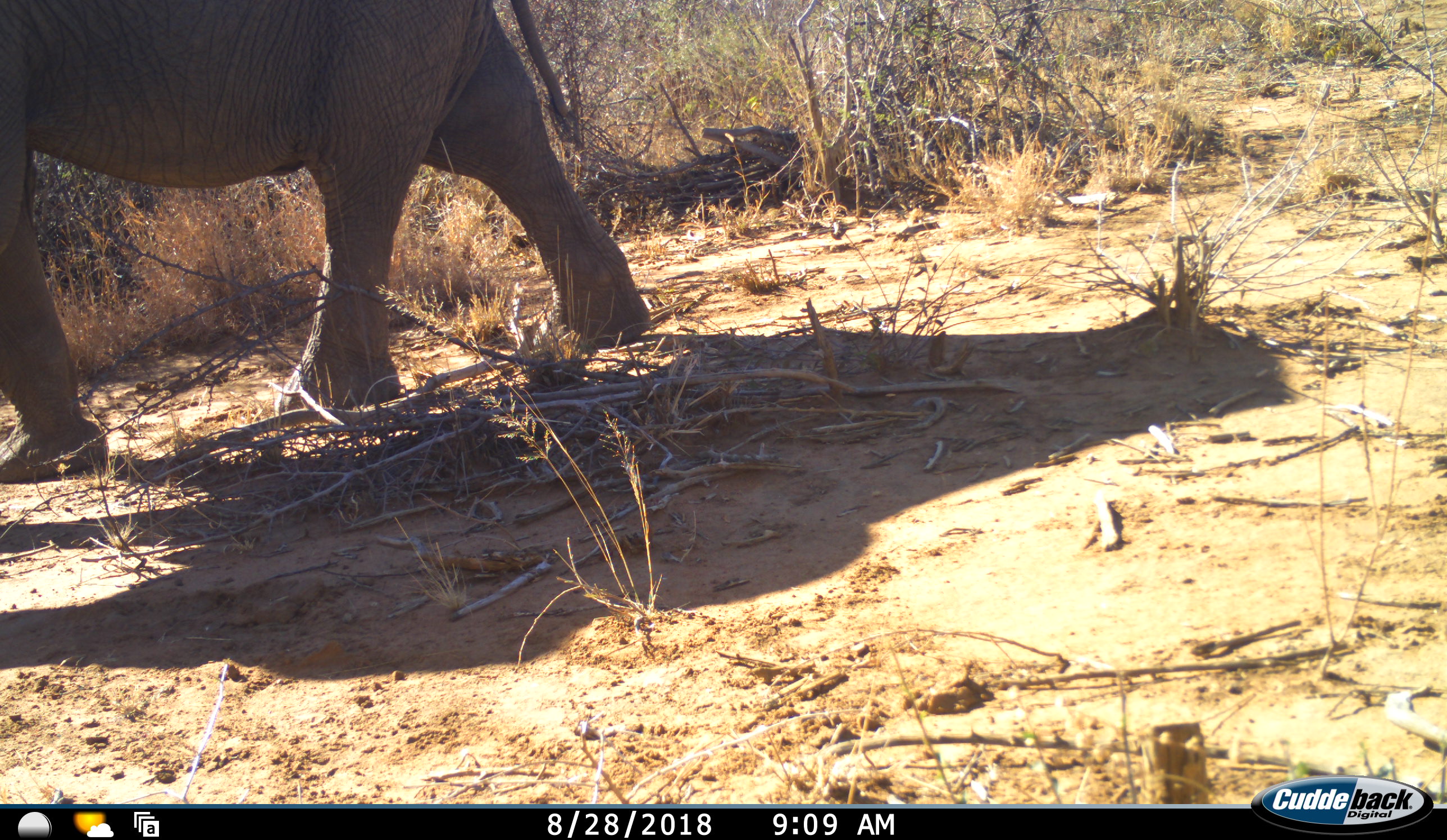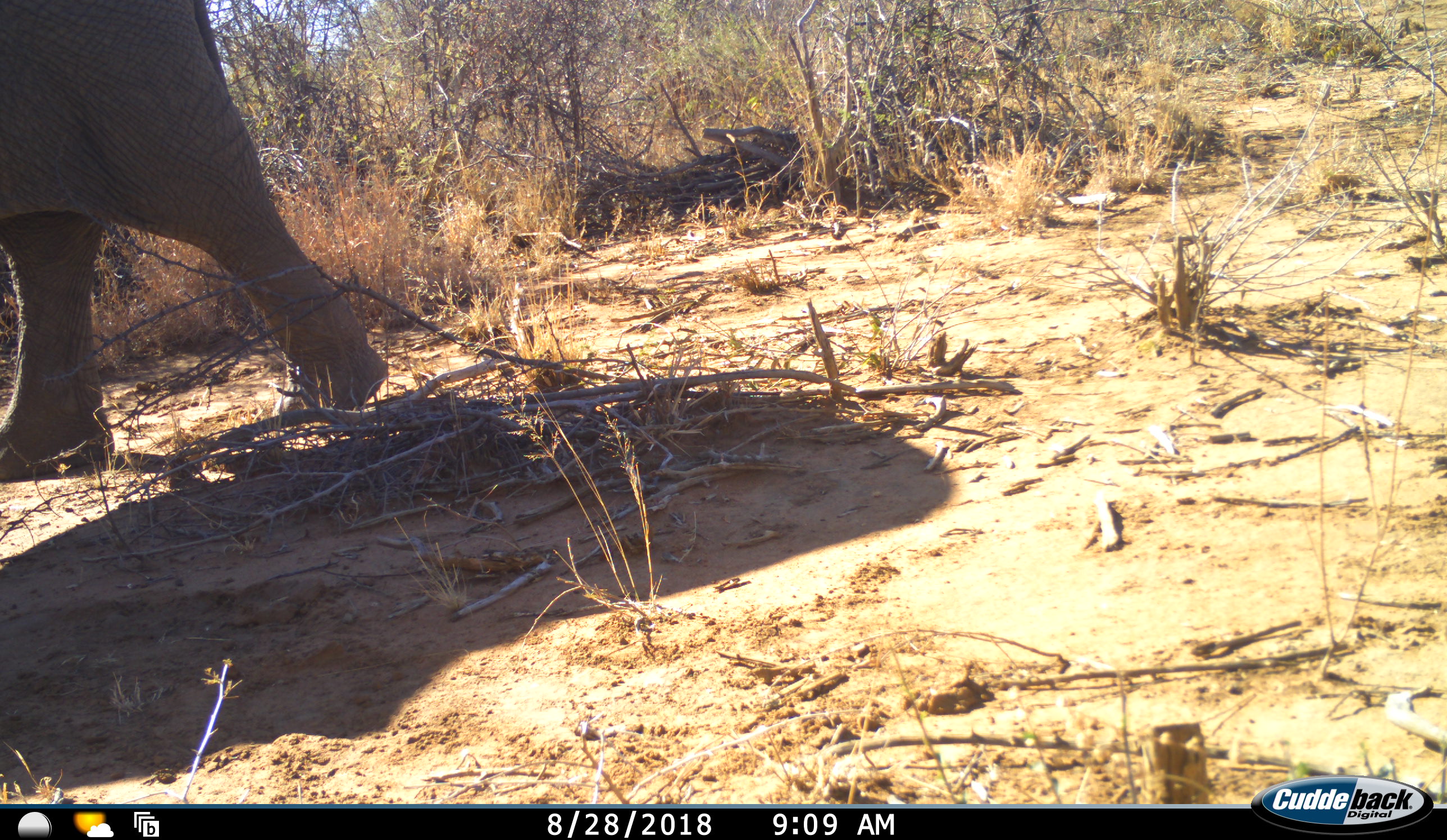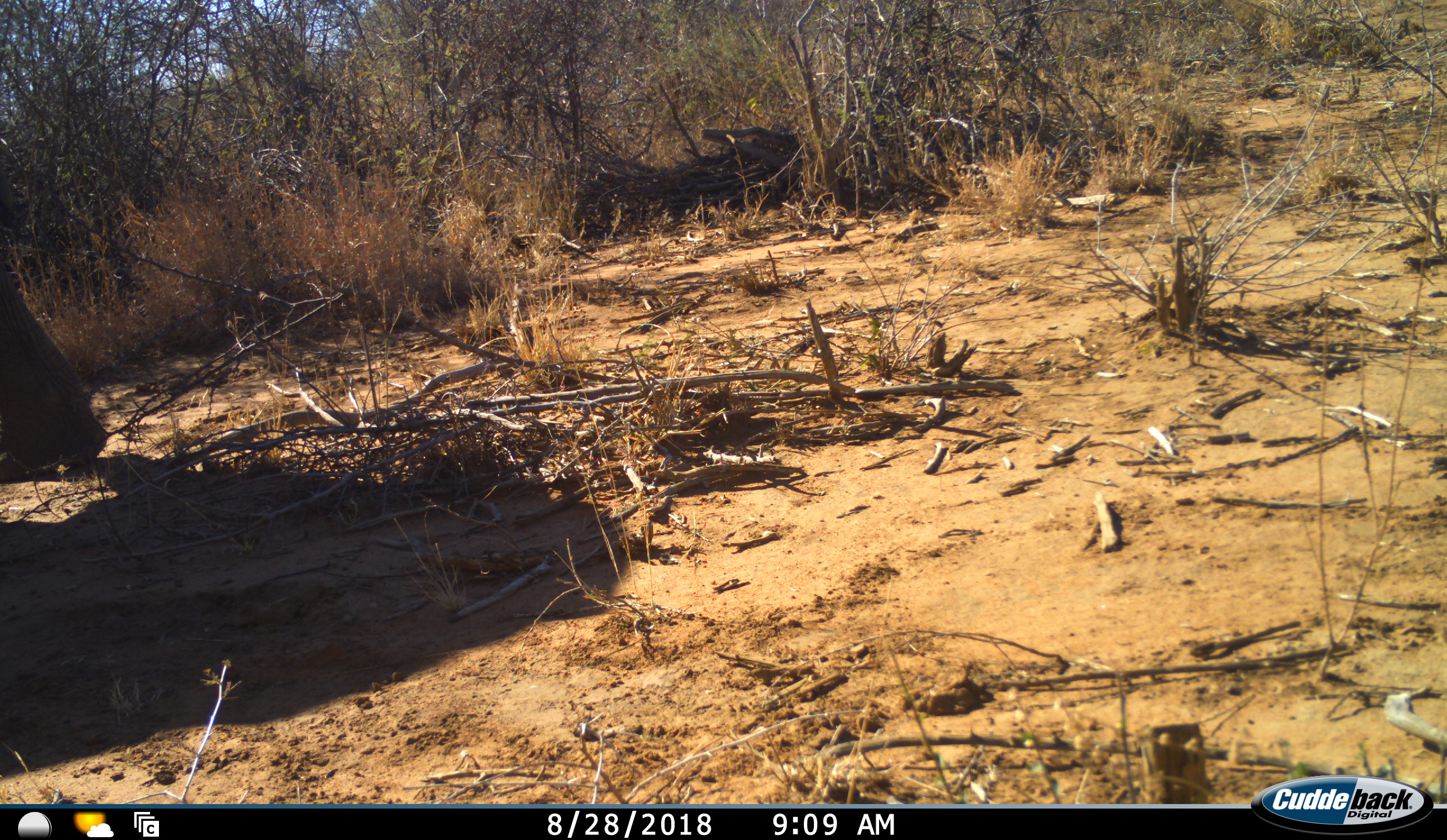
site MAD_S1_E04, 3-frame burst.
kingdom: Animalia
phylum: Chordata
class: Mammalia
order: Proboscidea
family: Elephantidae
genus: Loxodonta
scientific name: Loxodonta africana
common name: african bush elephant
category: elephant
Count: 1.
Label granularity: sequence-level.